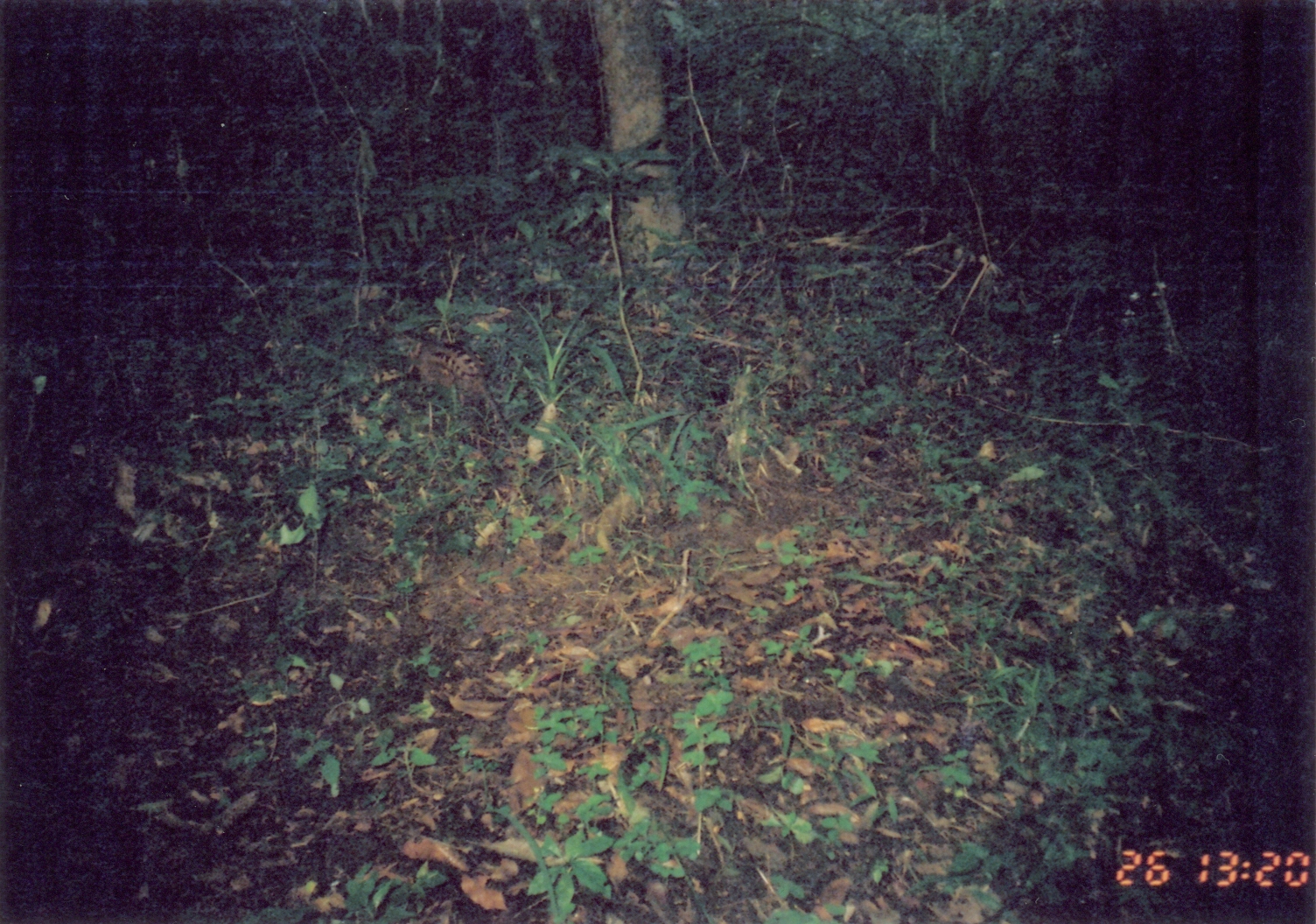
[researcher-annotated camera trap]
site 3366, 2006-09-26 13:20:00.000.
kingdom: Animalia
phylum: Chordata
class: Mammalia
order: Macroscelidea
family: Macroscelididae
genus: Rhynchocyon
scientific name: Rhynchocyon cirnei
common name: checkered sengi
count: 1